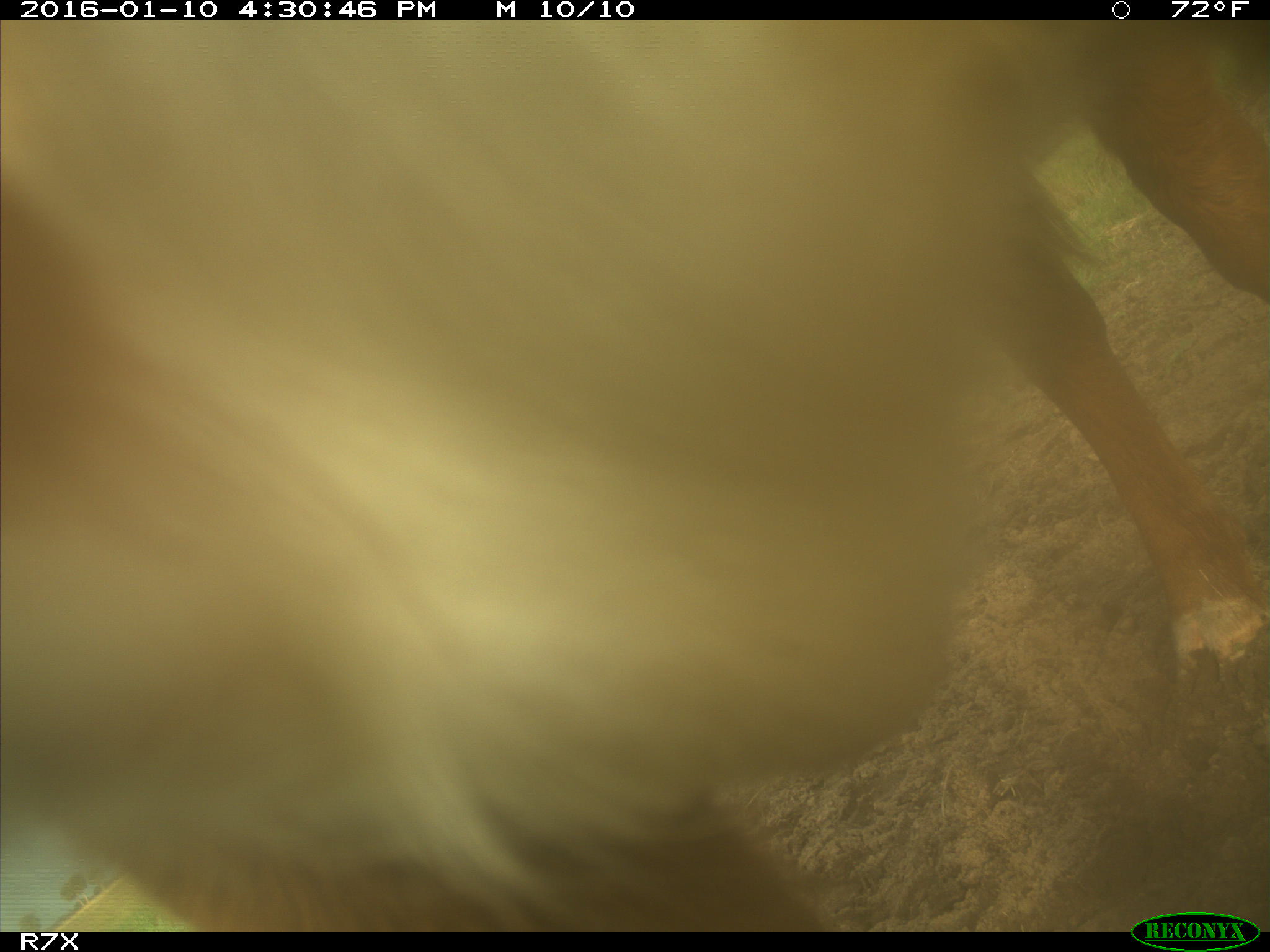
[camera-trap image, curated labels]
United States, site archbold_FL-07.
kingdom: Animalia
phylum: Chordata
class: Mammalia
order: Artiodactyla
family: Bovidae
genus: Bos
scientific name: Bos taurus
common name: domestic cow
Bos taurus (domestic cow).